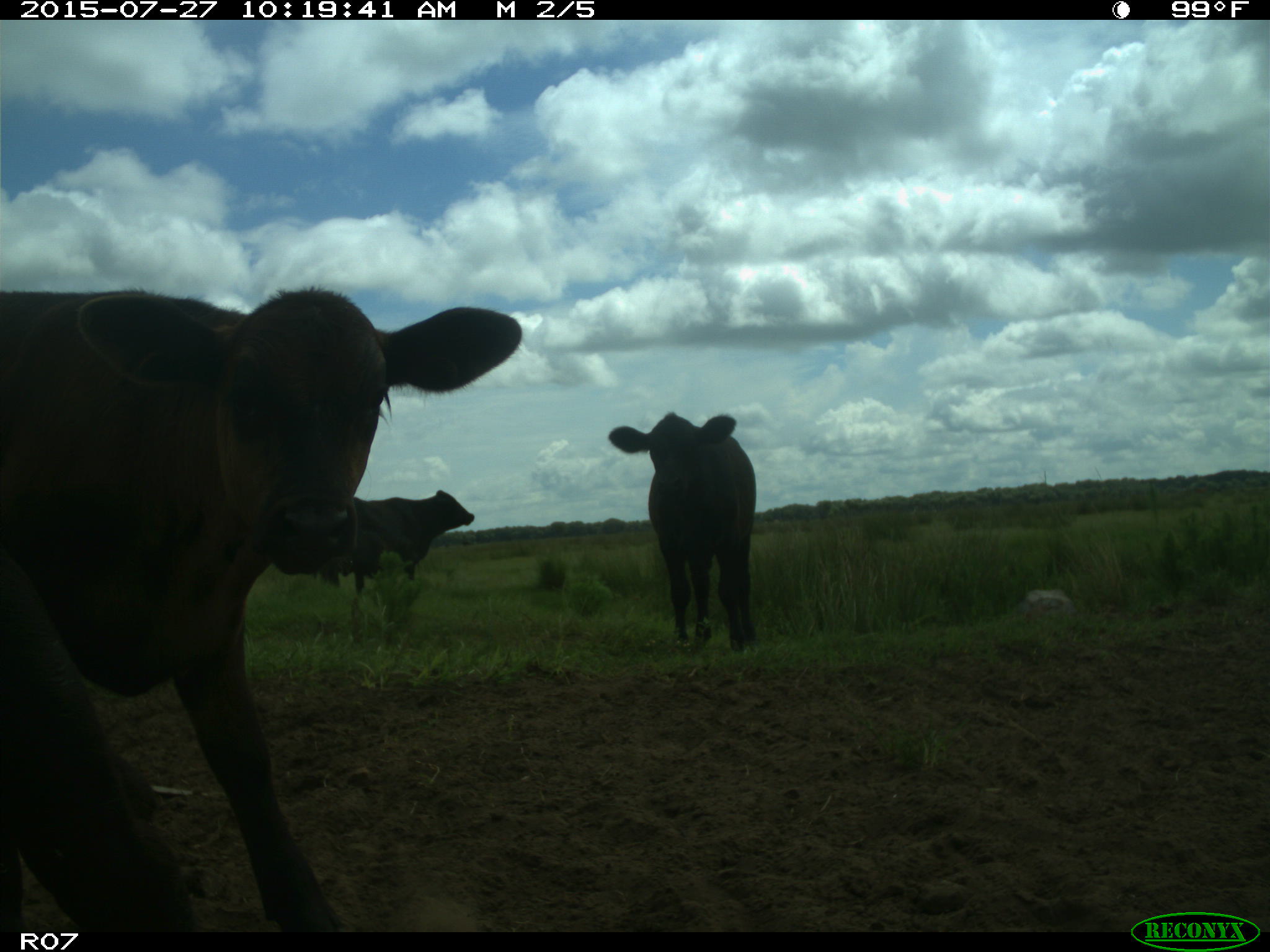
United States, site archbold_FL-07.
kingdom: Animalia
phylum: Chordata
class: Mammalia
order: Artiodactyla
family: Bovidae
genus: Bos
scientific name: Bos taurus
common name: domestic cow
Bos taurus (domestic cow).